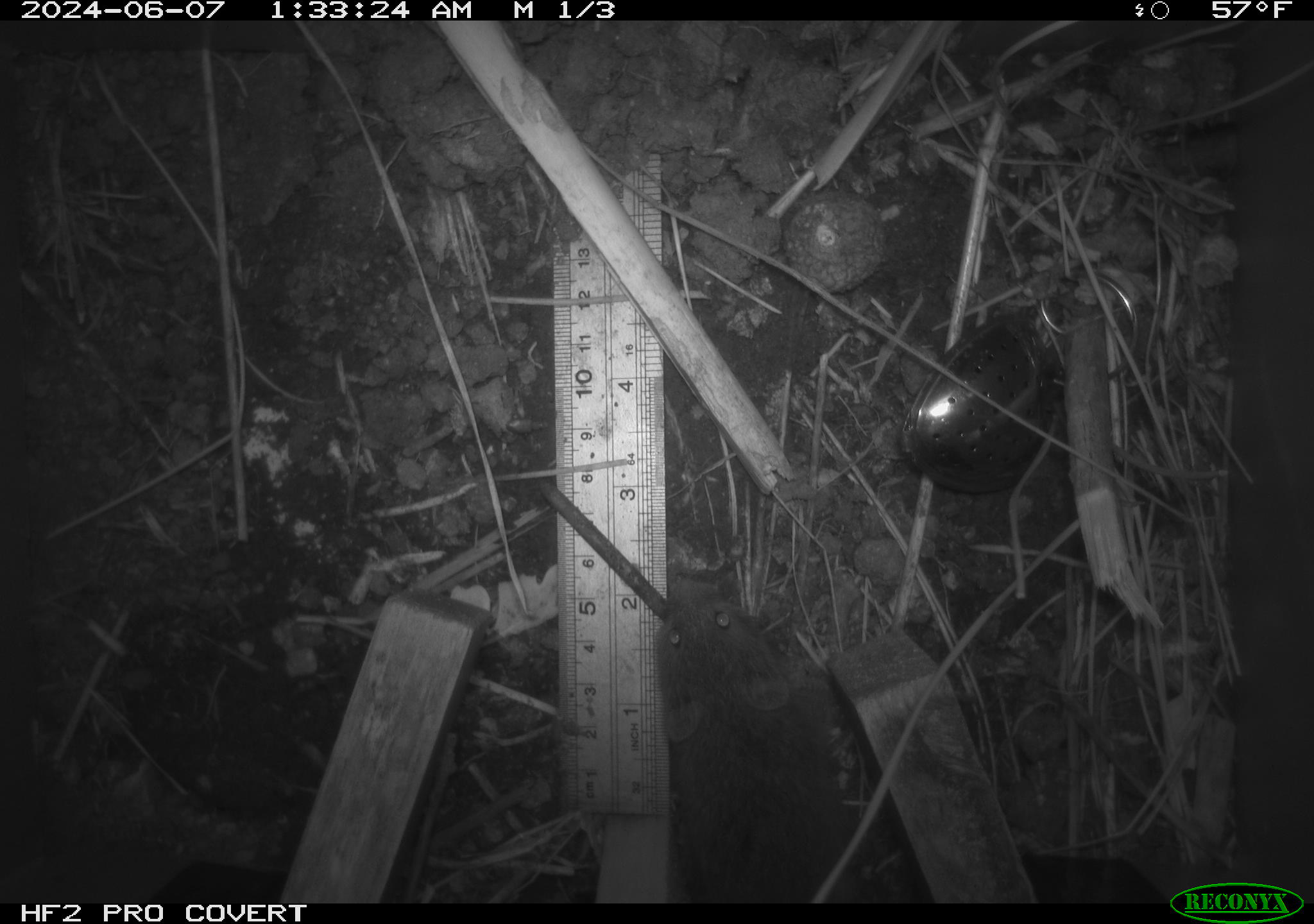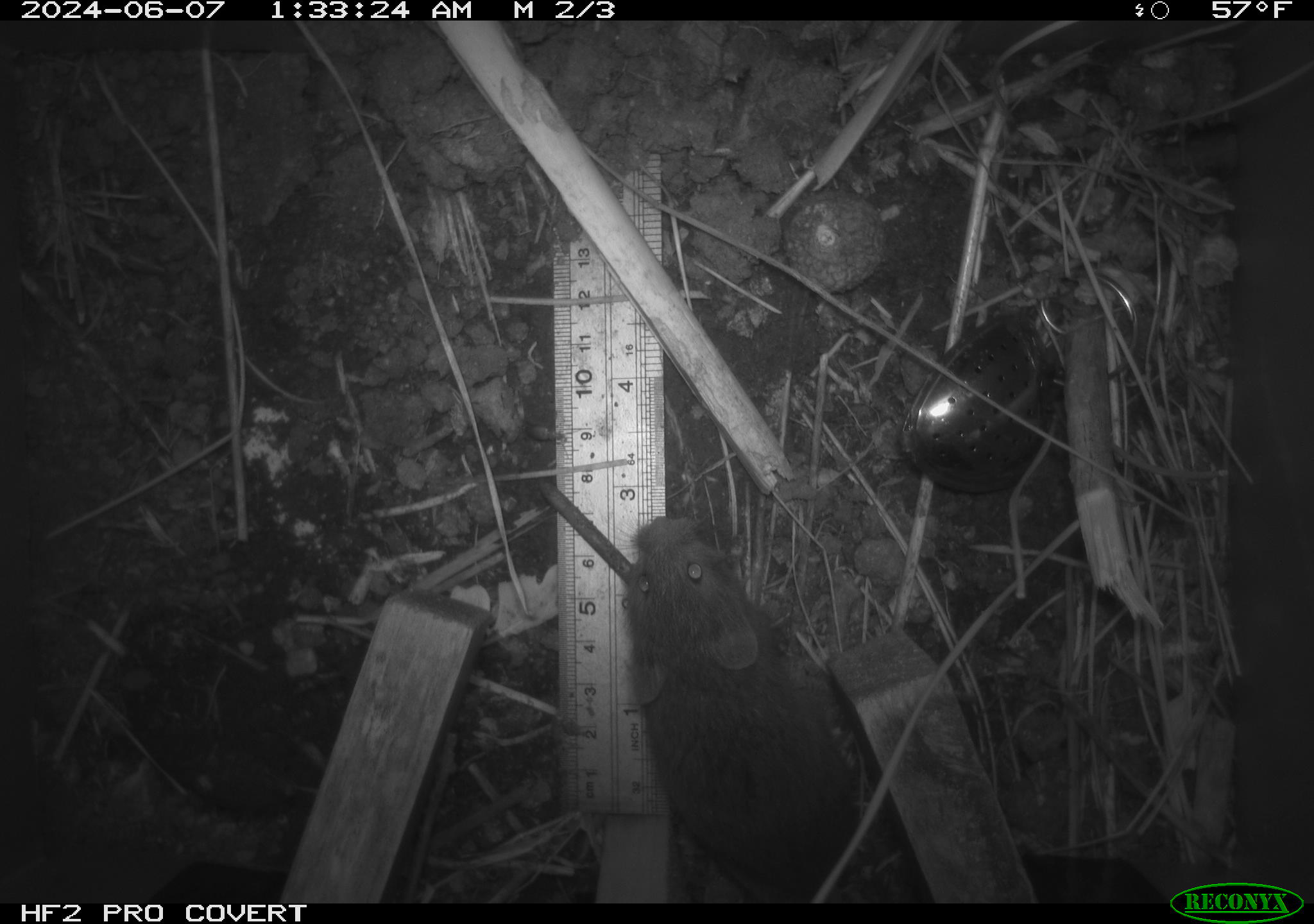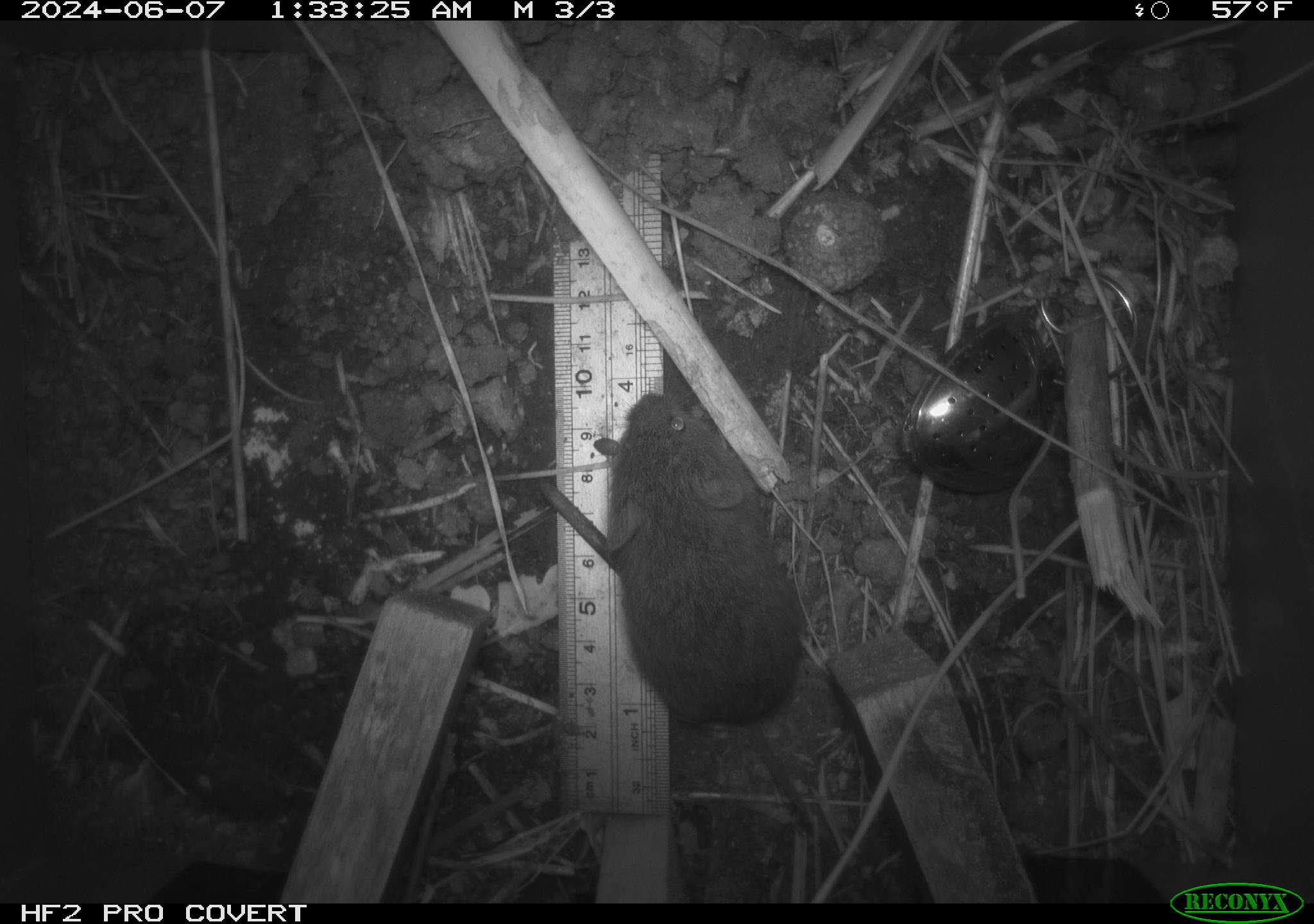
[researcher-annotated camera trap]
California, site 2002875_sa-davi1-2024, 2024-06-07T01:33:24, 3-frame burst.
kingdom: Animalia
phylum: Chordata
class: Mammalia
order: Rodentia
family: Cricetidae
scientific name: Arvicolinae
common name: voles, lemmings, and muskrats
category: arvicolinae subfamily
Arvicolinae subfamily (voles, lemmings, and muskrats) (Arvicolinae).